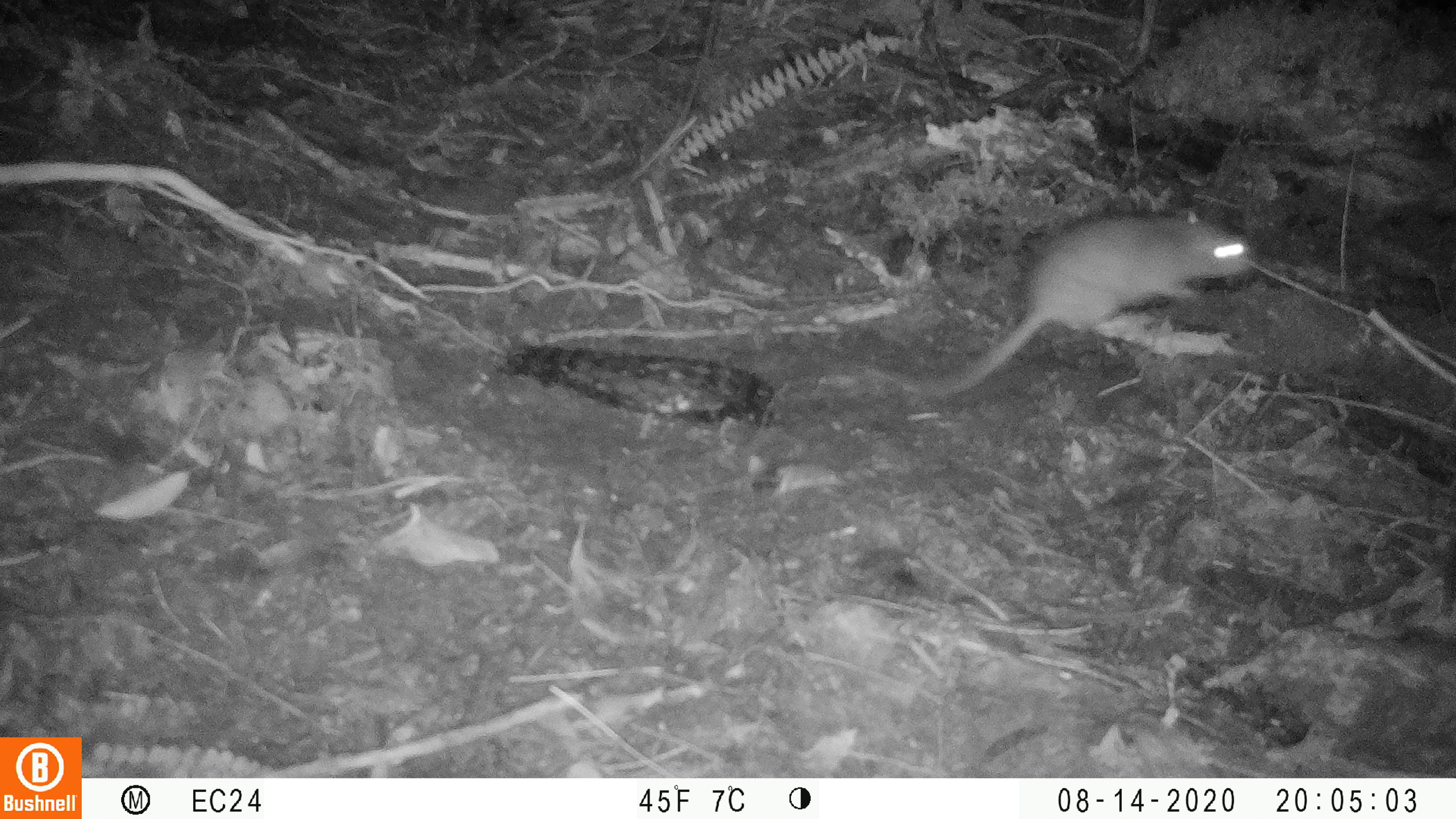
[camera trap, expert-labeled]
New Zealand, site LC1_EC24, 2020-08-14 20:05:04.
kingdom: Animalia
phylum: Chordata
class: Mammalia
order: Rodentia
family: Muridae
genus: Rattus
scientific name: Rattus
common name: rat